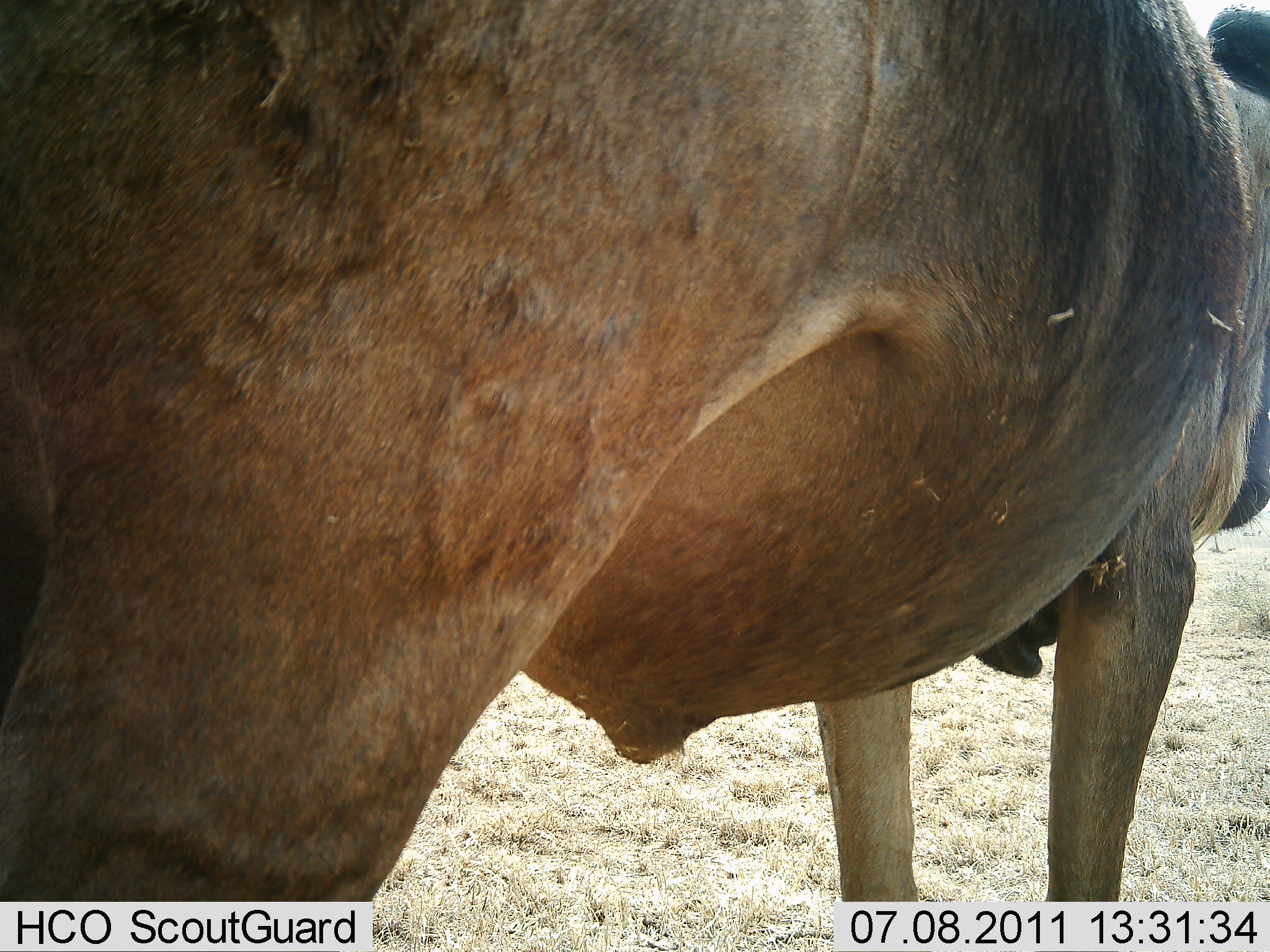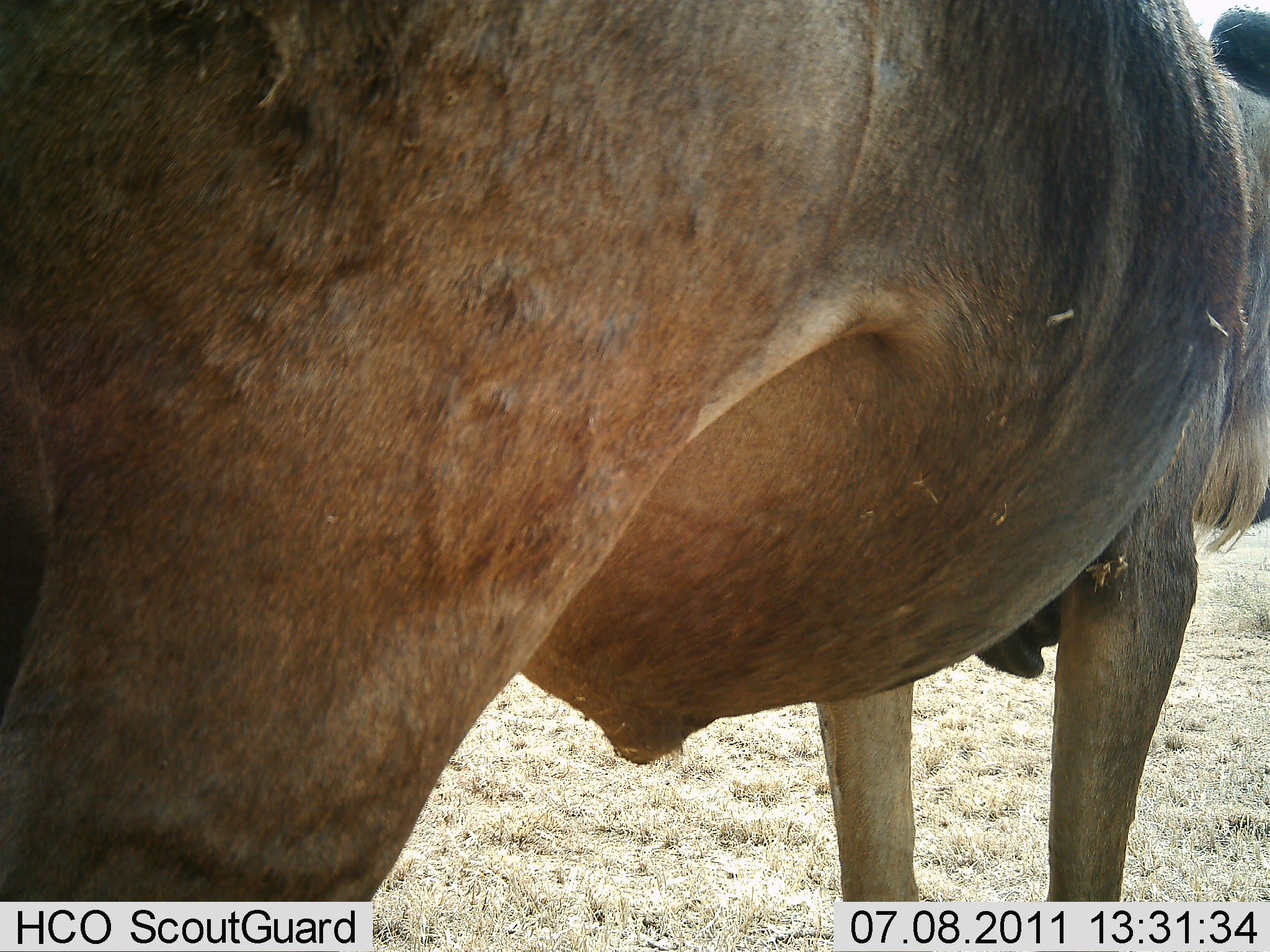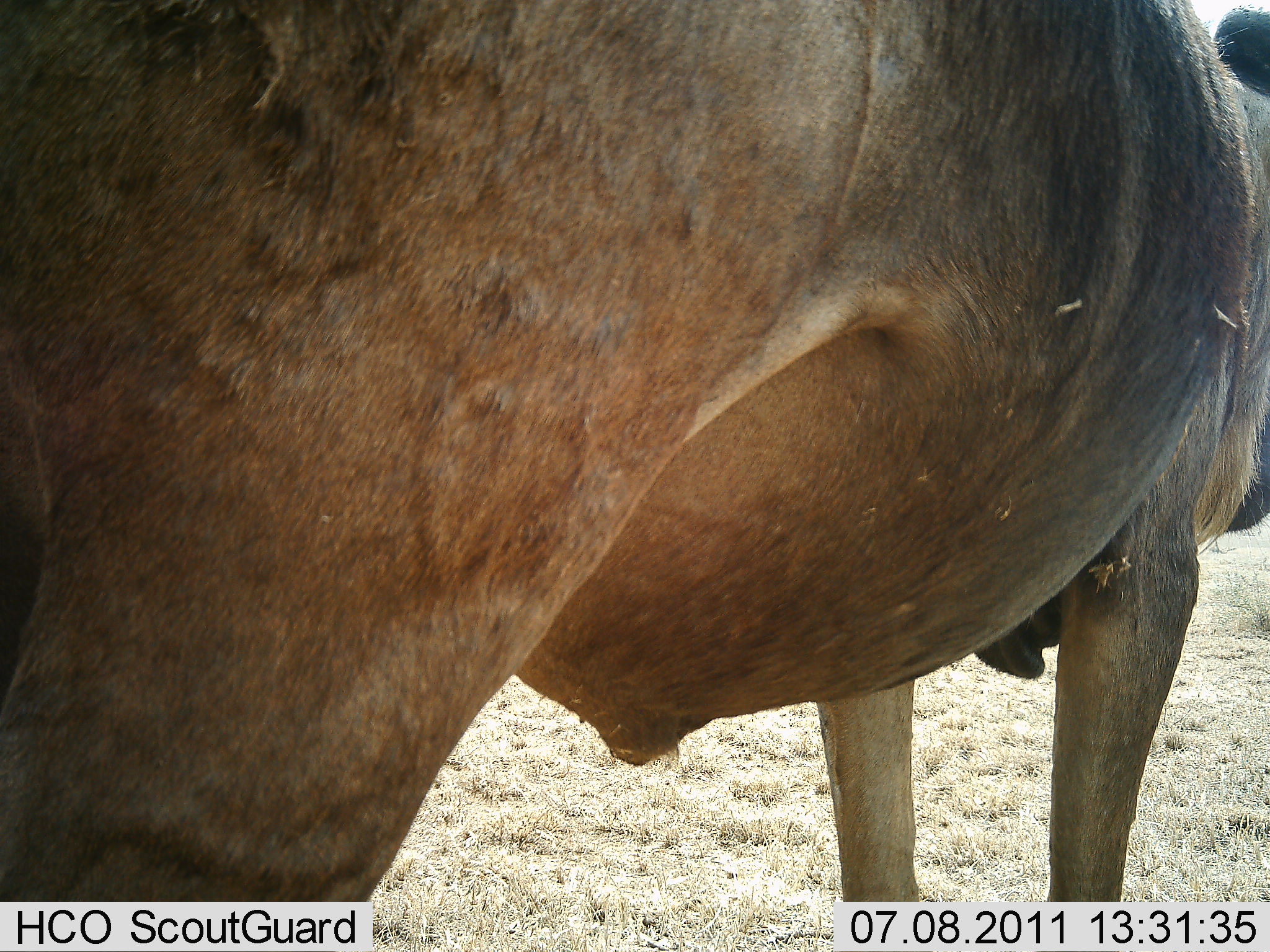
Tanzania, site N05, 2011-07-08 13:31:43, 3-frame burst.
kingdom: Animalia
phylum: Chordata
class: Mammalia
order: Artiodactyla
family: Bovidae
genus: Connochaetes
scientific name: Connochaetes taurinus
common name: blue wildebeest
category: wildebeest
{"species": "wildebeest (blue wildebeest) (Connochaetes taurinus)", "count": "1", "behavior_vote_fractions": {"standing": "90%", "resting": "0%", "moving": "0%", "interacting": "0%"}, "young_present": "0%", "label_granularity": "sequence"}